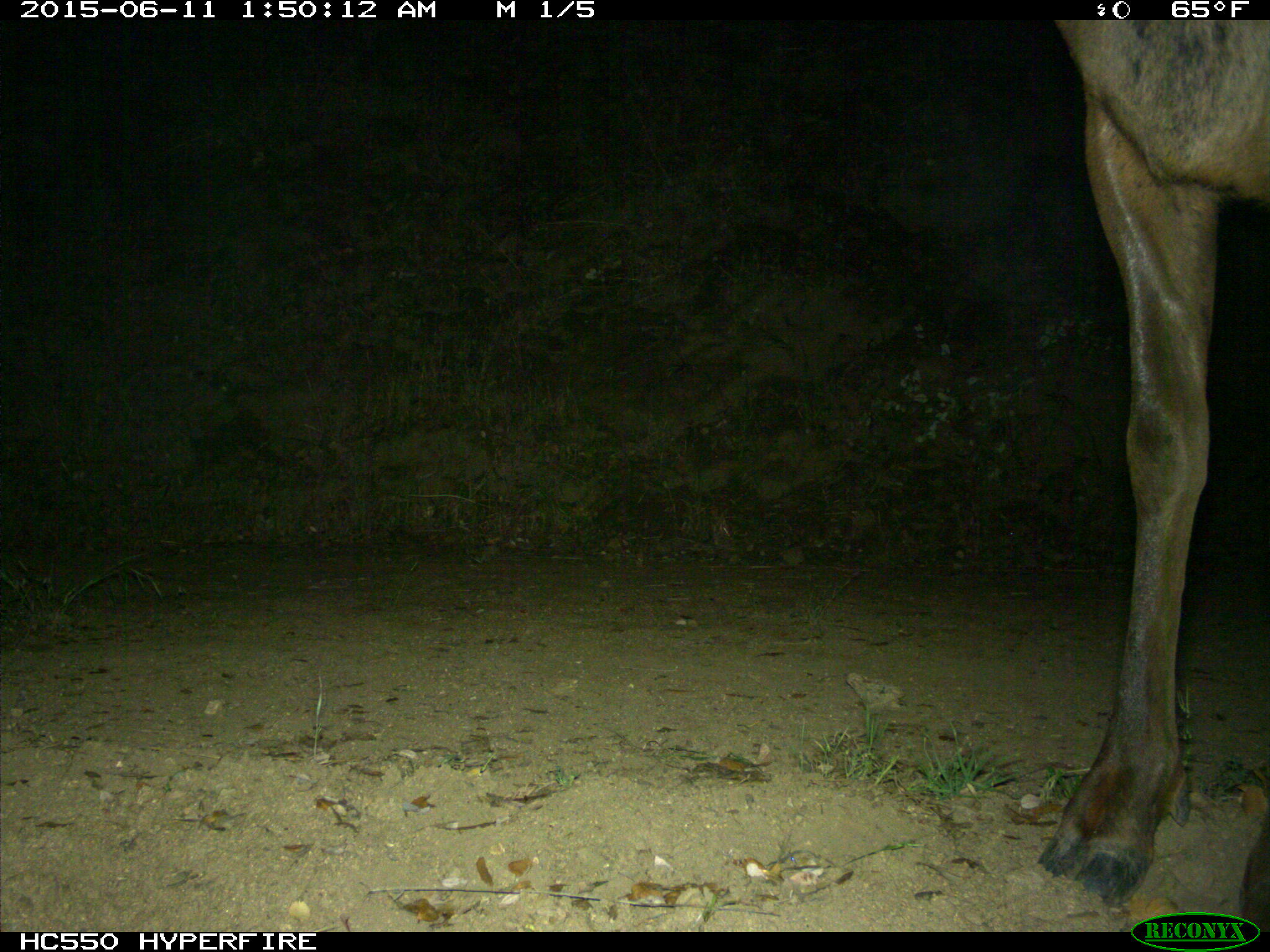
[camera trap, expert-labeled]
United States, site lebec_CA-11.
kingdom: Animalia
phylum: Chordata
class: Mammalia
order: Artiodactyla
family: Cervidae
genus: Cervus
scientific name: Cervus canadensis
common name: elk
Cervus canadensis (elk).